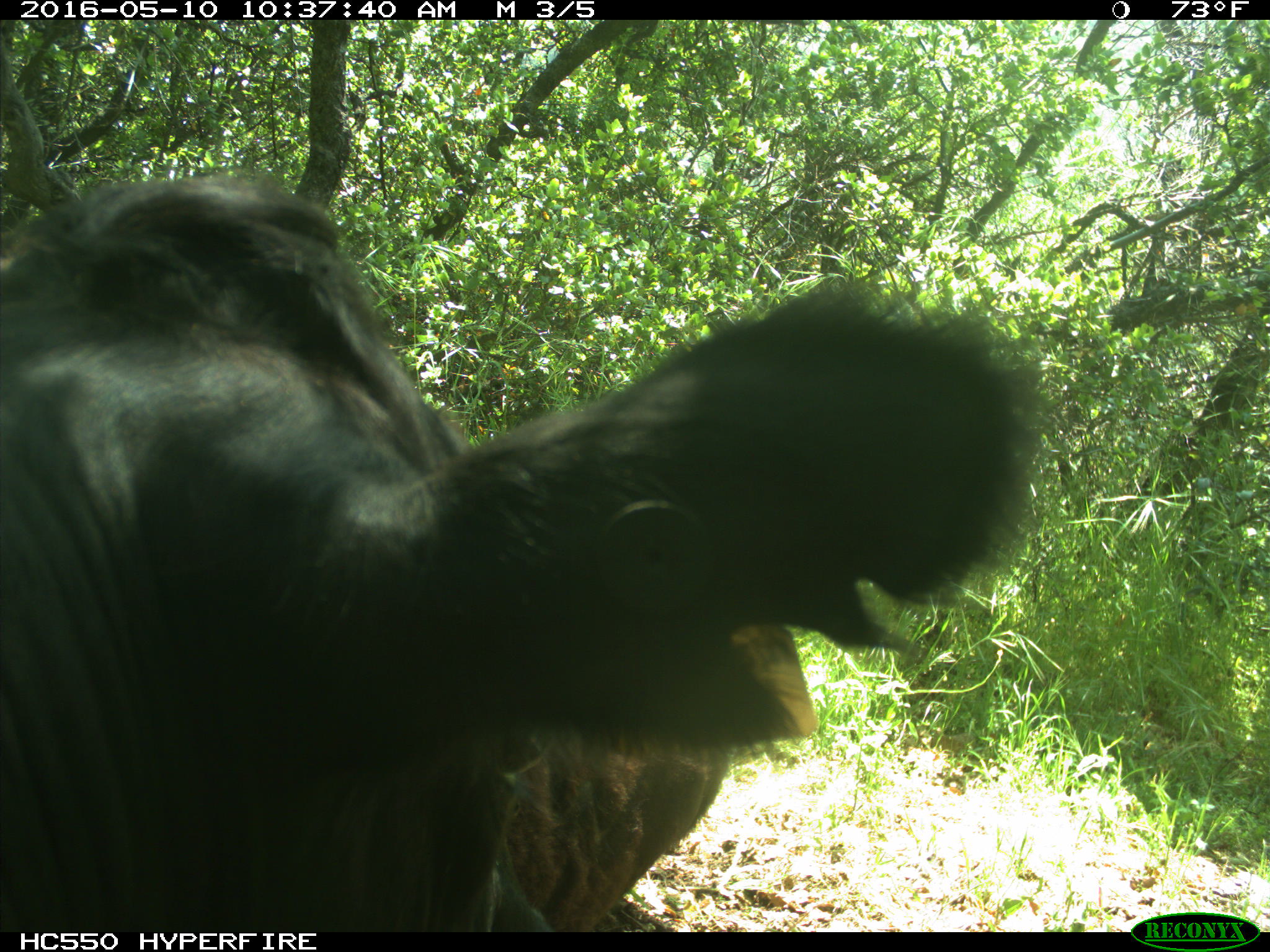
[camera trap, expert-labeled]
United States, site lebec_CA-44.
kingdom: Animalia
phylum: Chordata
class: Mammalia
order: Artiodactyla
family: Bovidae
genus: Bos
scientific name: Bos taurus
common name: domestic cow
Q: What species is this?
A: Bos taurus (domestic cow).